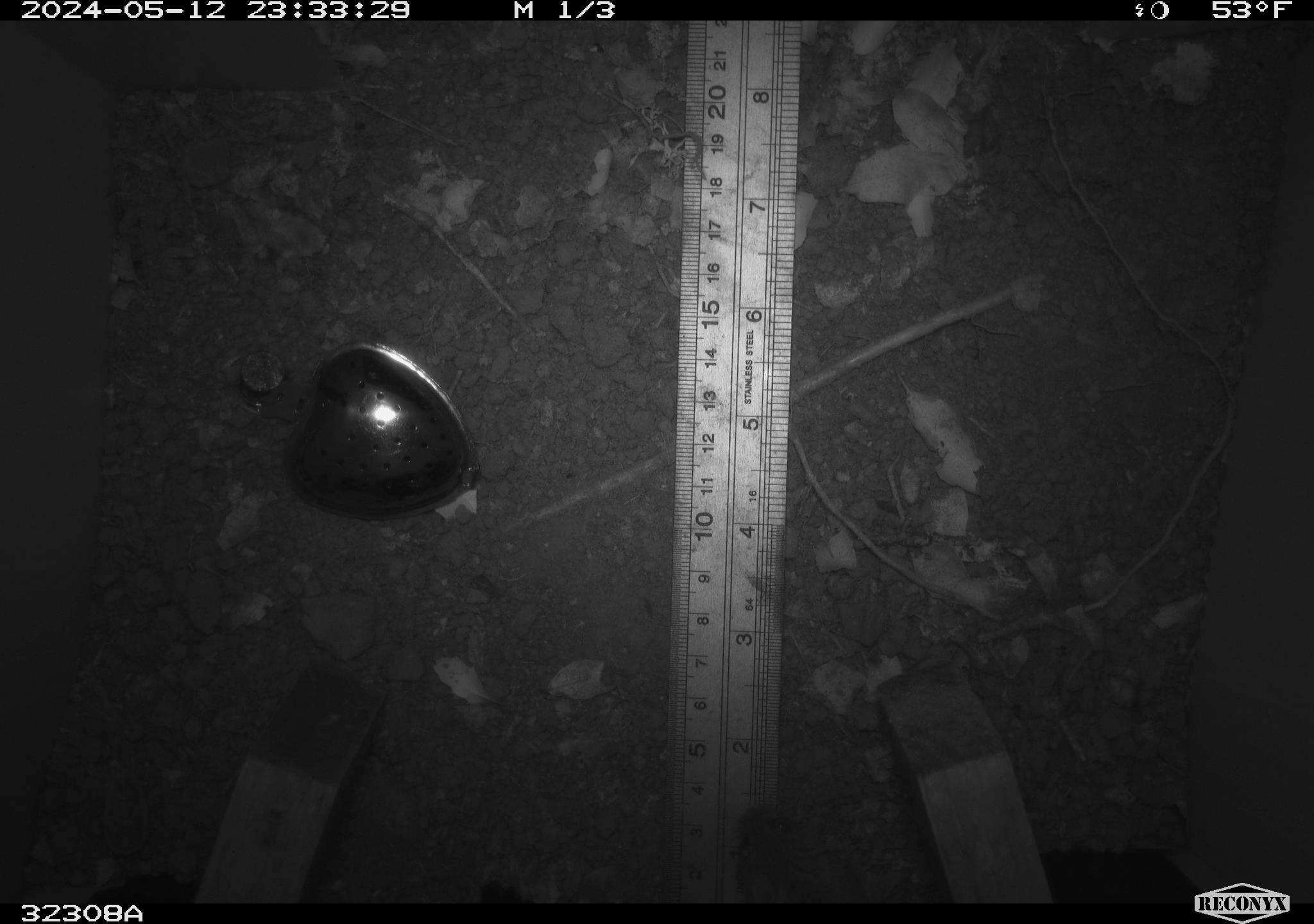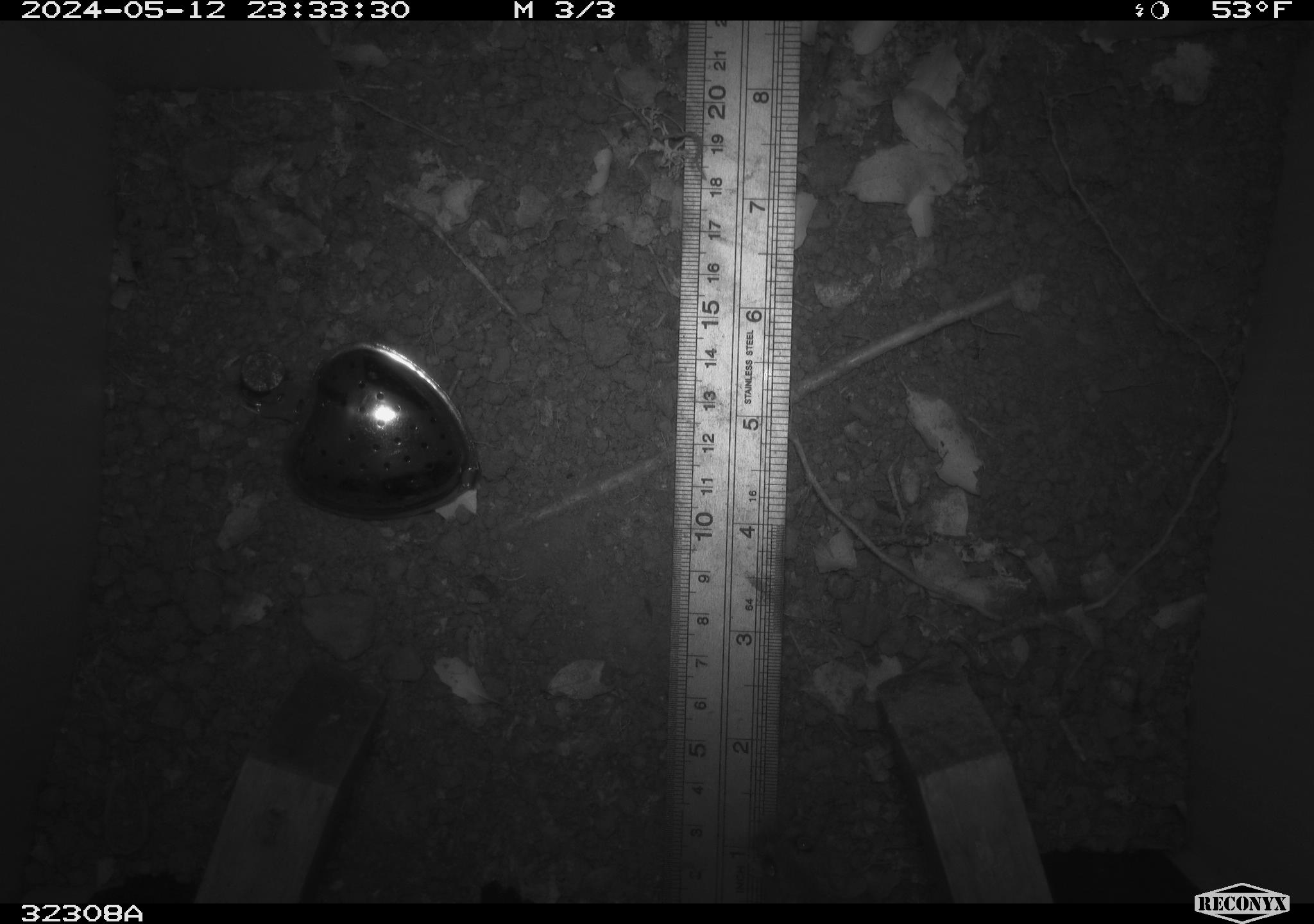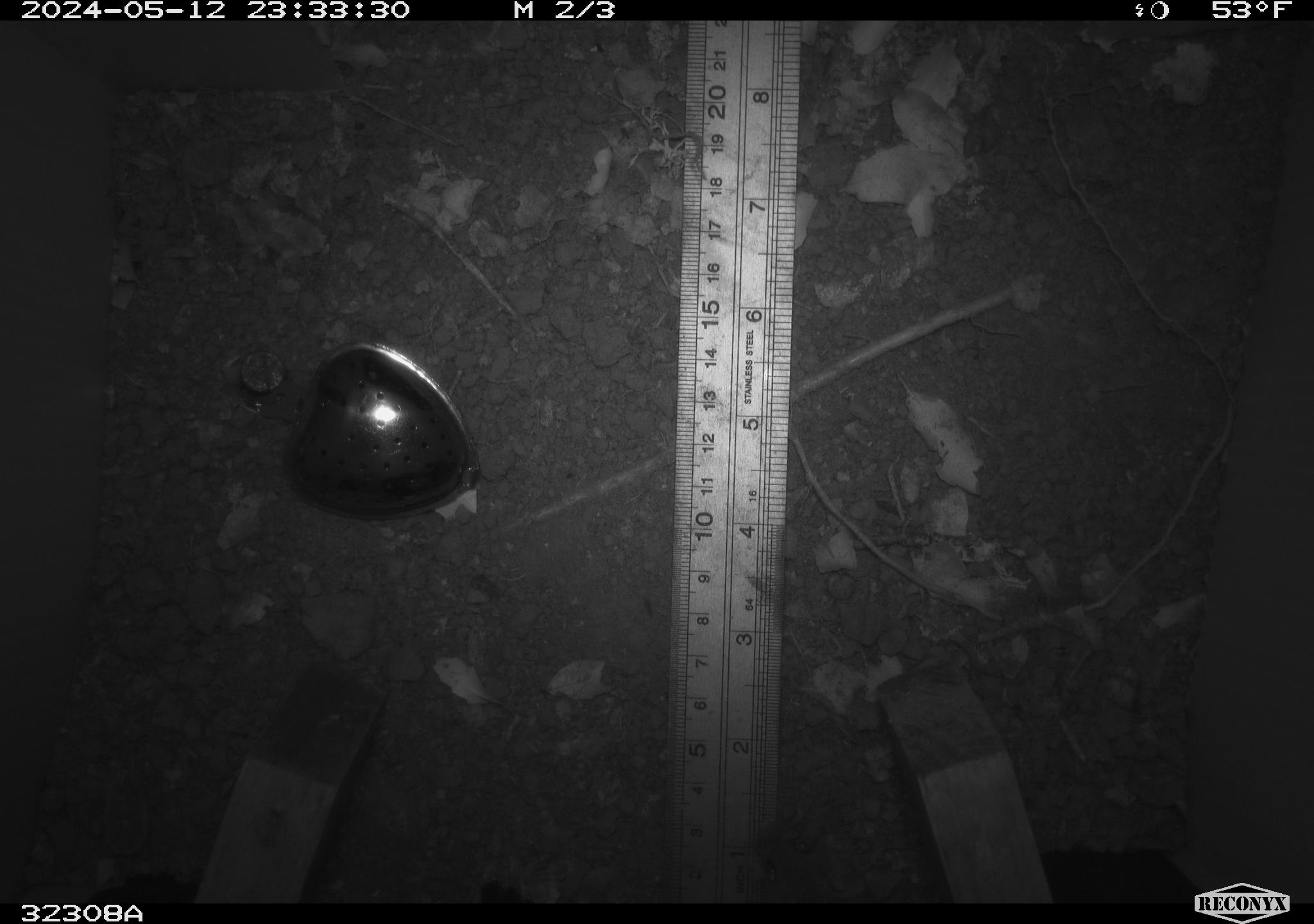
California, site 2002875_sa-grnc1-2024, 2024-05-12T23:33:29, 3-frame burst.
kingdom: Animalia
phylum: Chordata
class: Mammalia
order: Rodentia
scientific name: Rodentia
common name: rodent